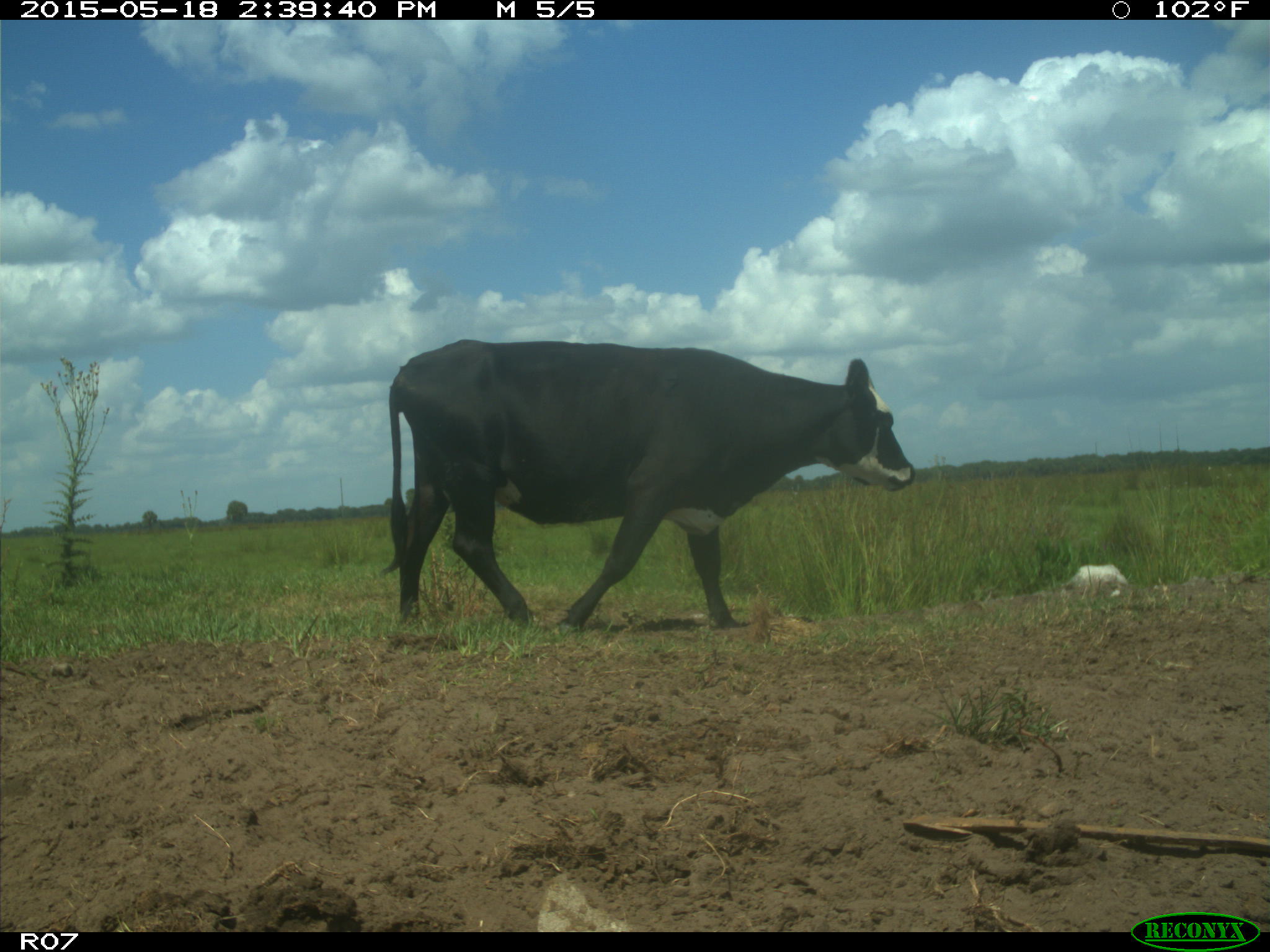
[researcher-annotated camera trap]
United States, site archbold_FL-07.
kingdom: Animalia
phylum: Chordata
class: Mammalia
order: Artiodactyla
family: Bovidae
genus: Bos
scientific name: Bos taurus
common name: domestic cow